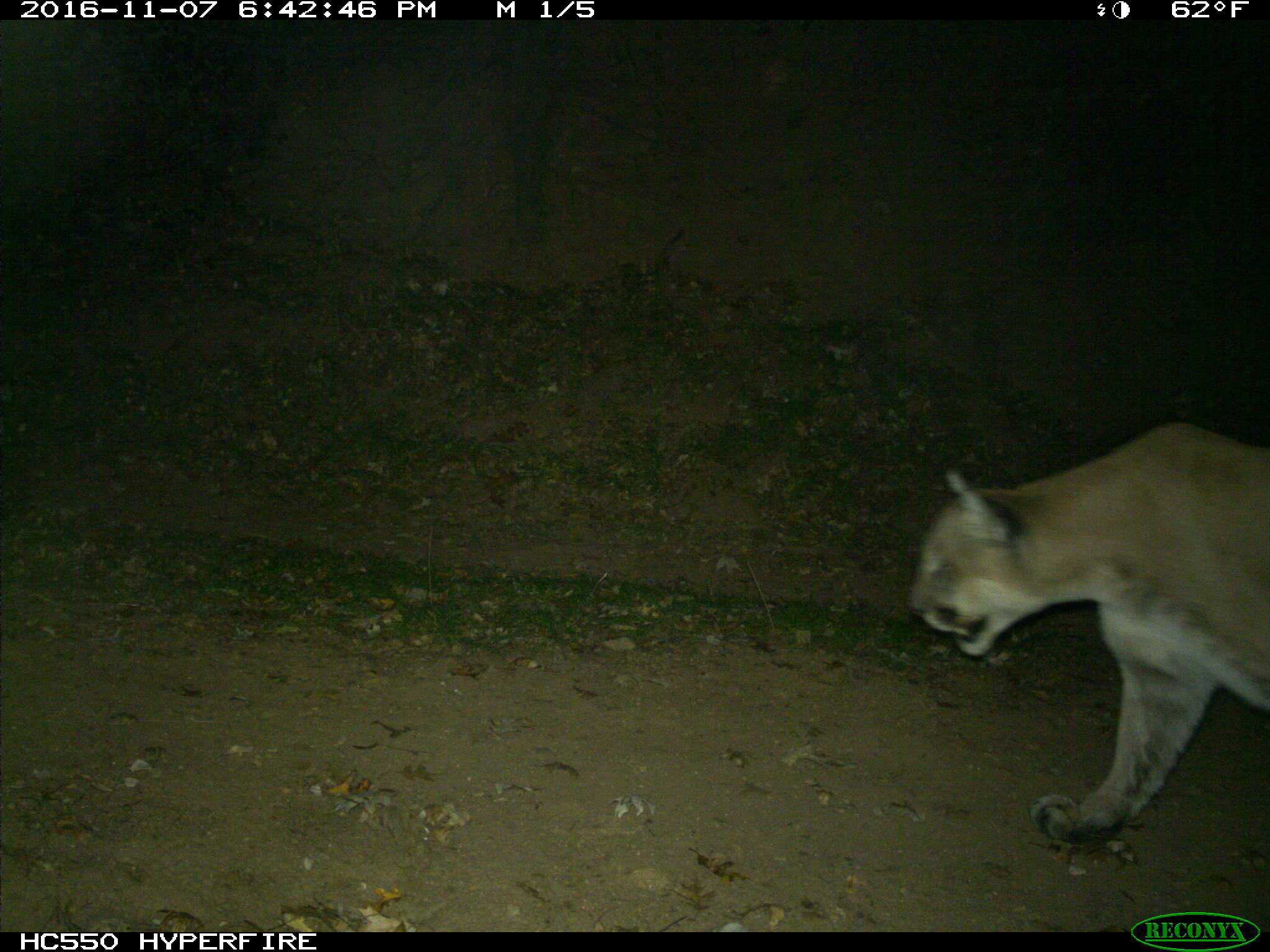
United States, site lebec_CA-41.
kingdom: Animalia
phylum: Chordata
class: Mammalia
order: Carnivora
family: Felidae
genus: Puma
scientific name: Puma concolor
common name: mountain lion